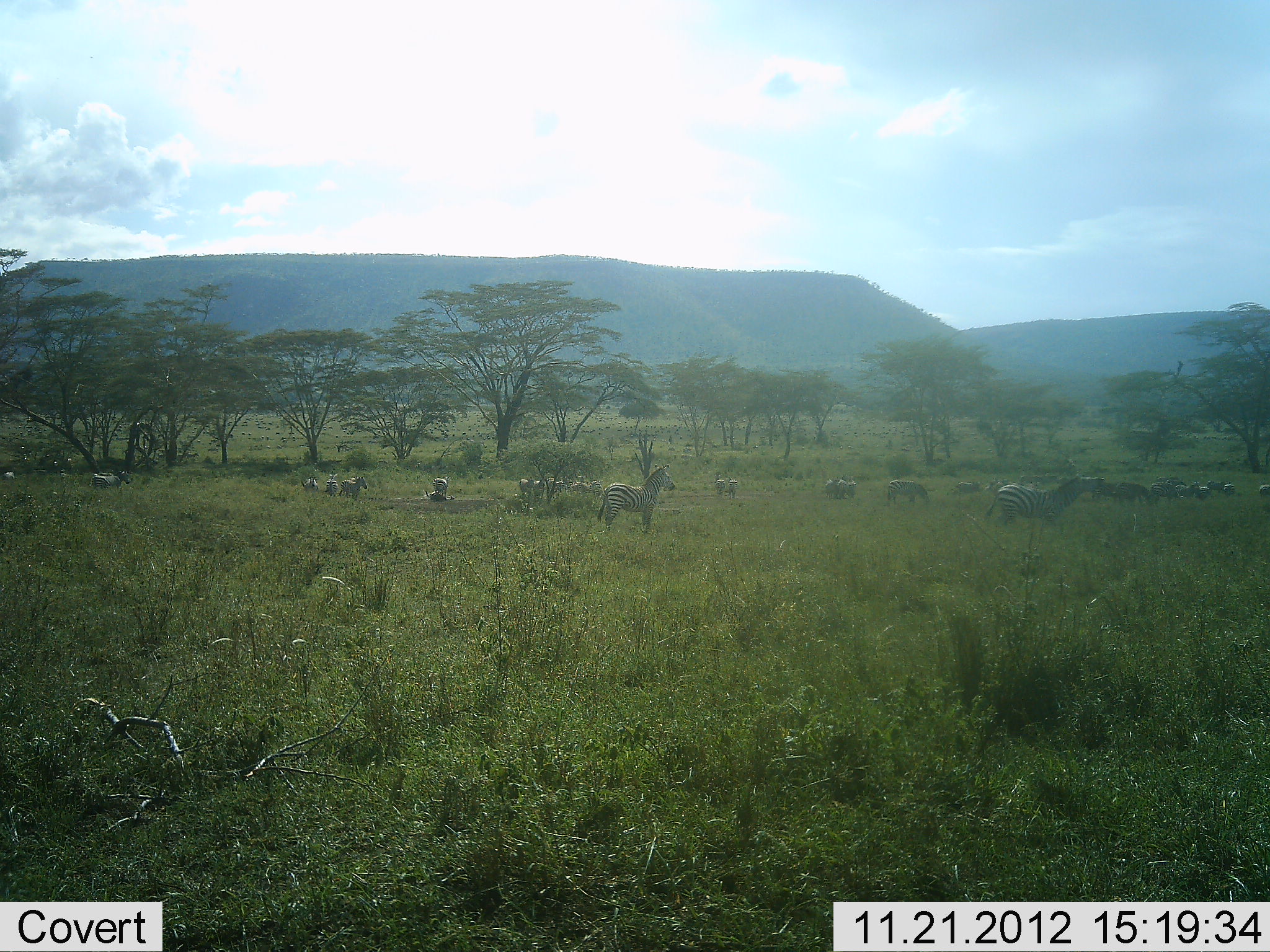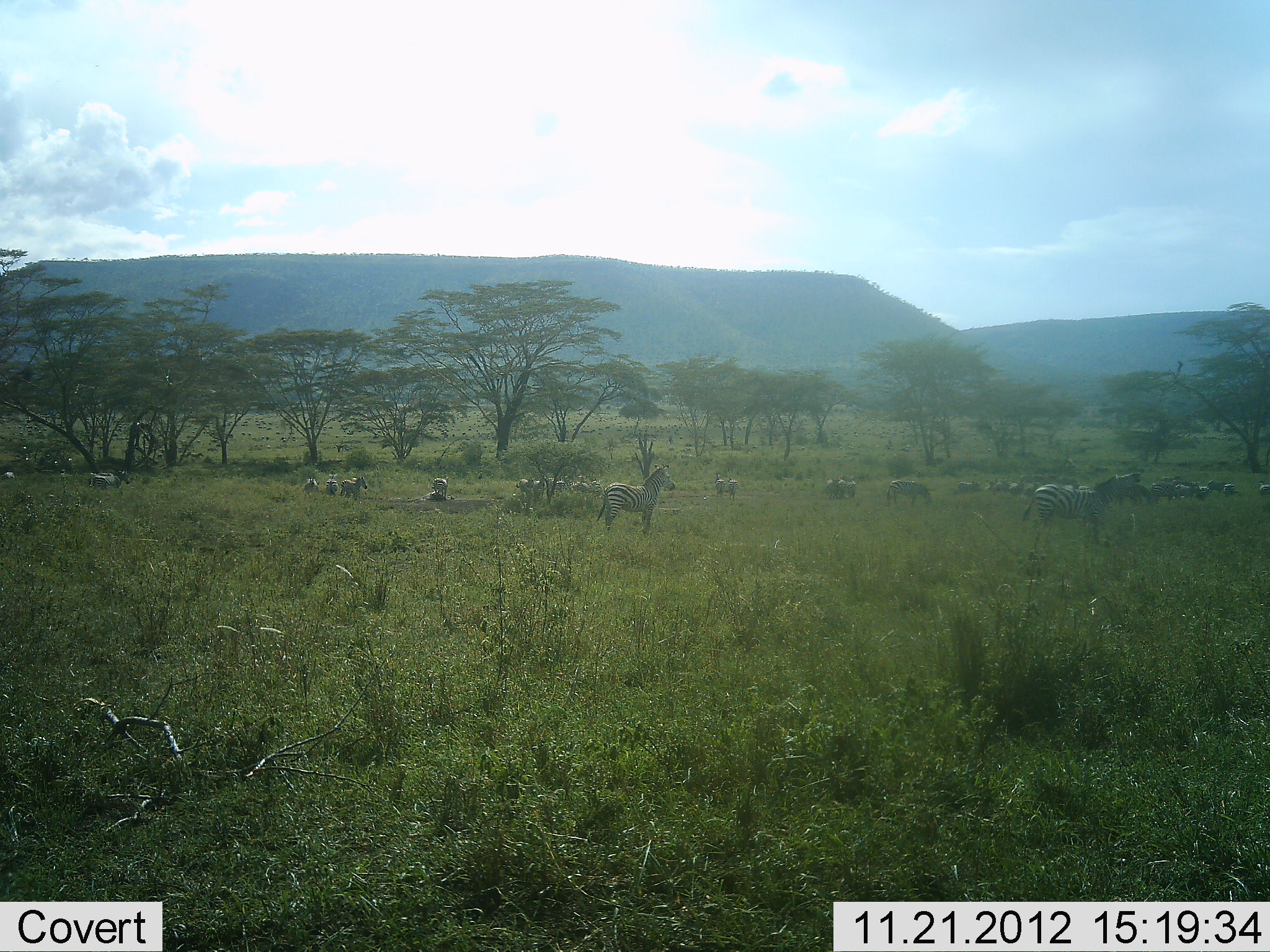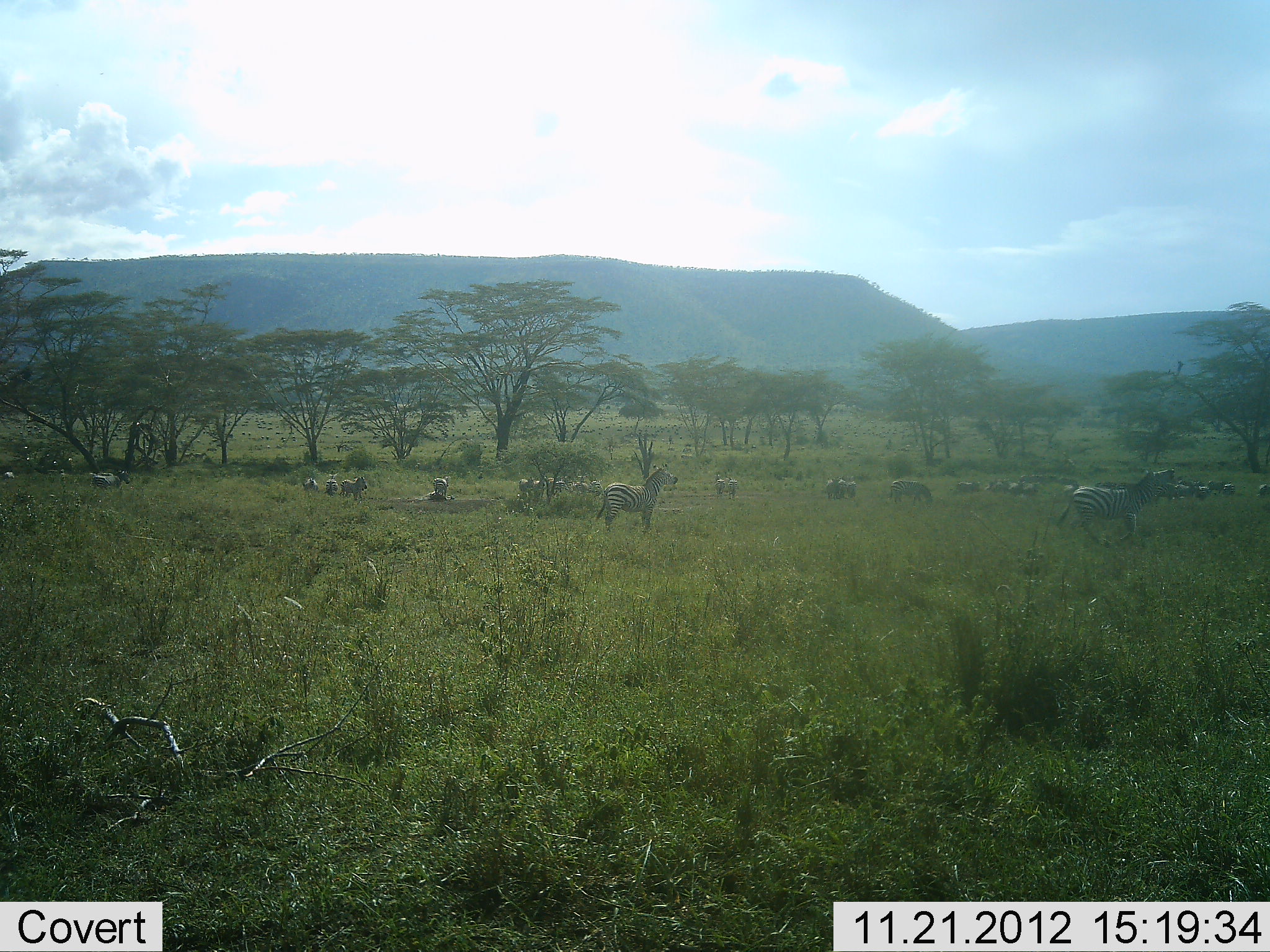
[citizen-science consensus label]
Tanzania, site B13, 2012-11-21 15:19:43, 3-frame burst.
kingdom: Animalia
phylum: Chordata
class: Mammalia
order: Perissodactyla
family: Equidae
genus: Equus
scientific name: Equus quagga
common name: plains zebra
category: zebra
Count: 11-50.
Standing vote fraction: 70%.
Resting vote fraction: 20%.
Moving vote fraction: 90%.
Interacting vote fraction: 0%.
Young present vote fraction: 0%.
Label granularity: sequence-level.